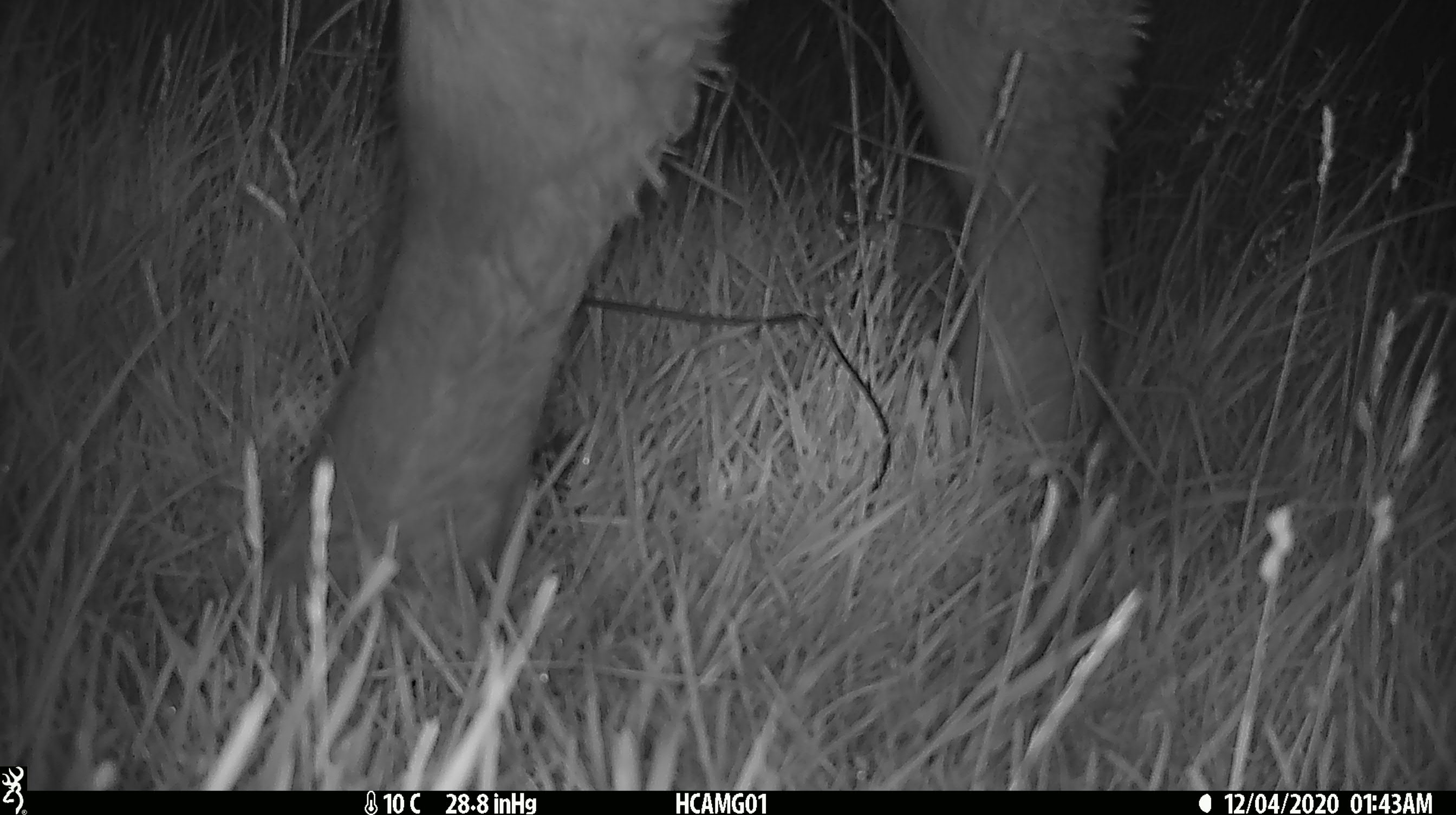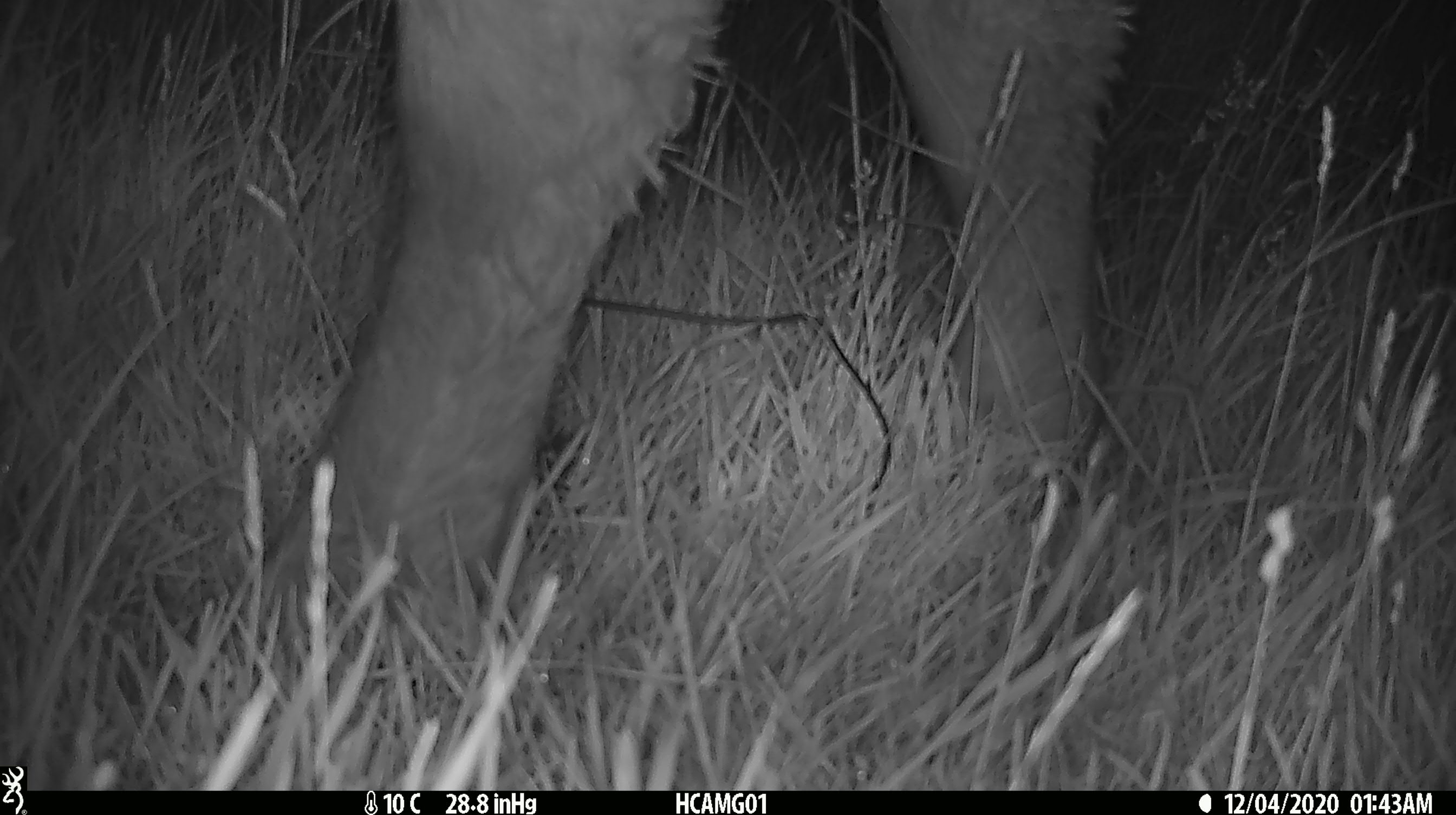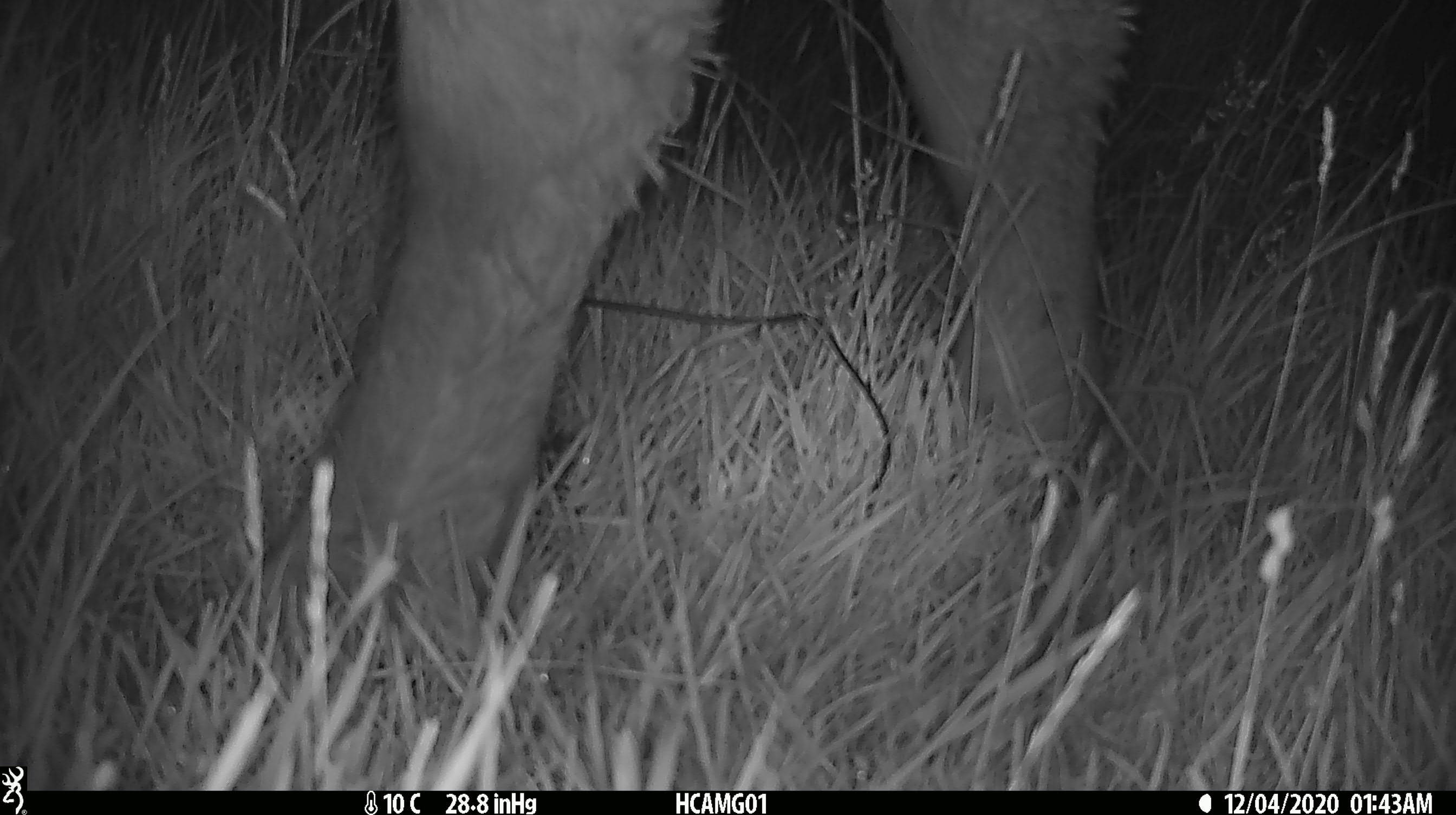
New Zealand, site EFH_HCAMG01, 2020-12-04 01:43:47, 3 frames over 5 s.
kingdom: Animalia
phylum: Chordata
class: Mammalia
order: Artiodactyla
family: Bovidae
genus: Bos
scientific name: Bos taurus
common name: domestic cow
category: cow